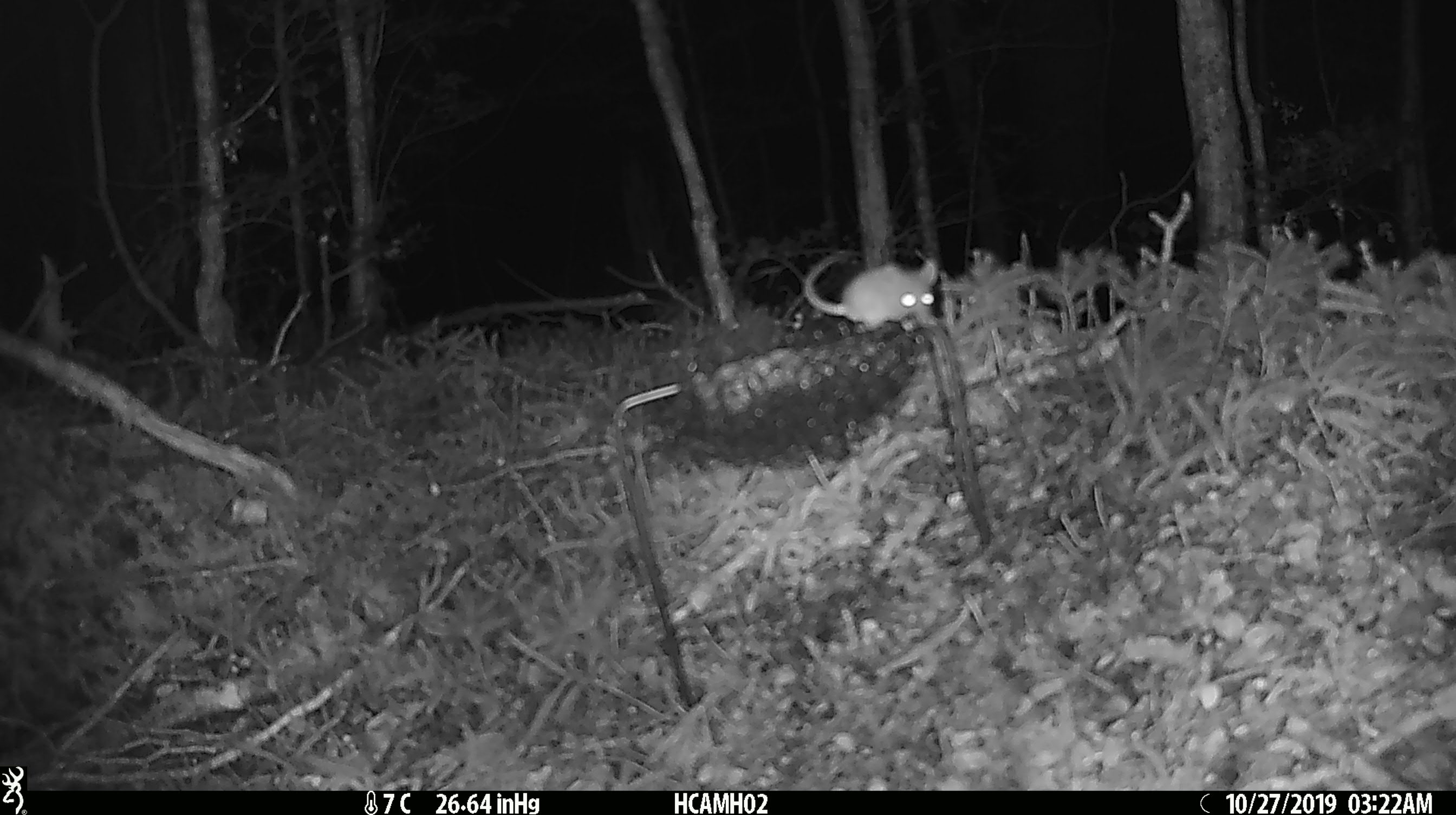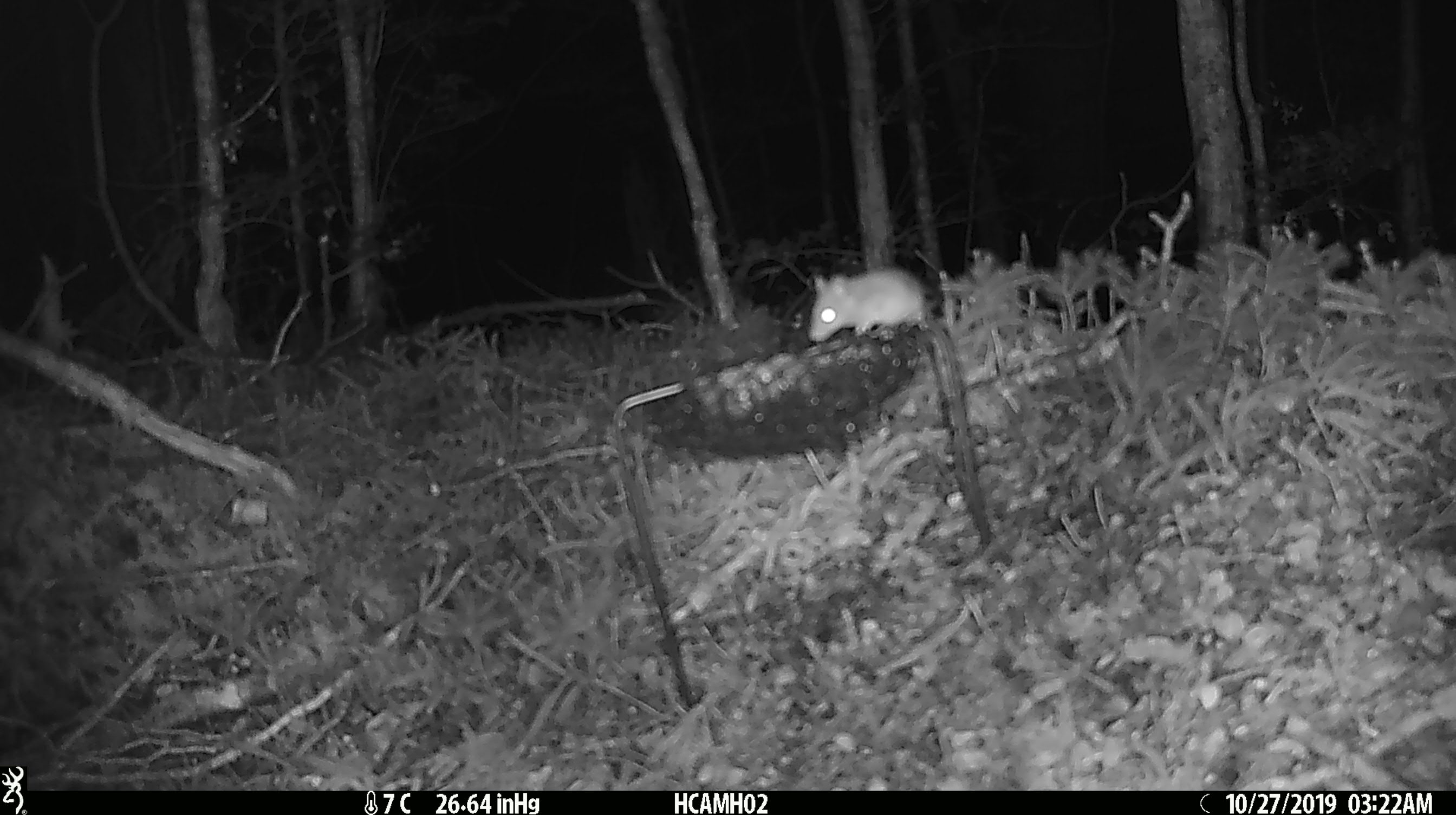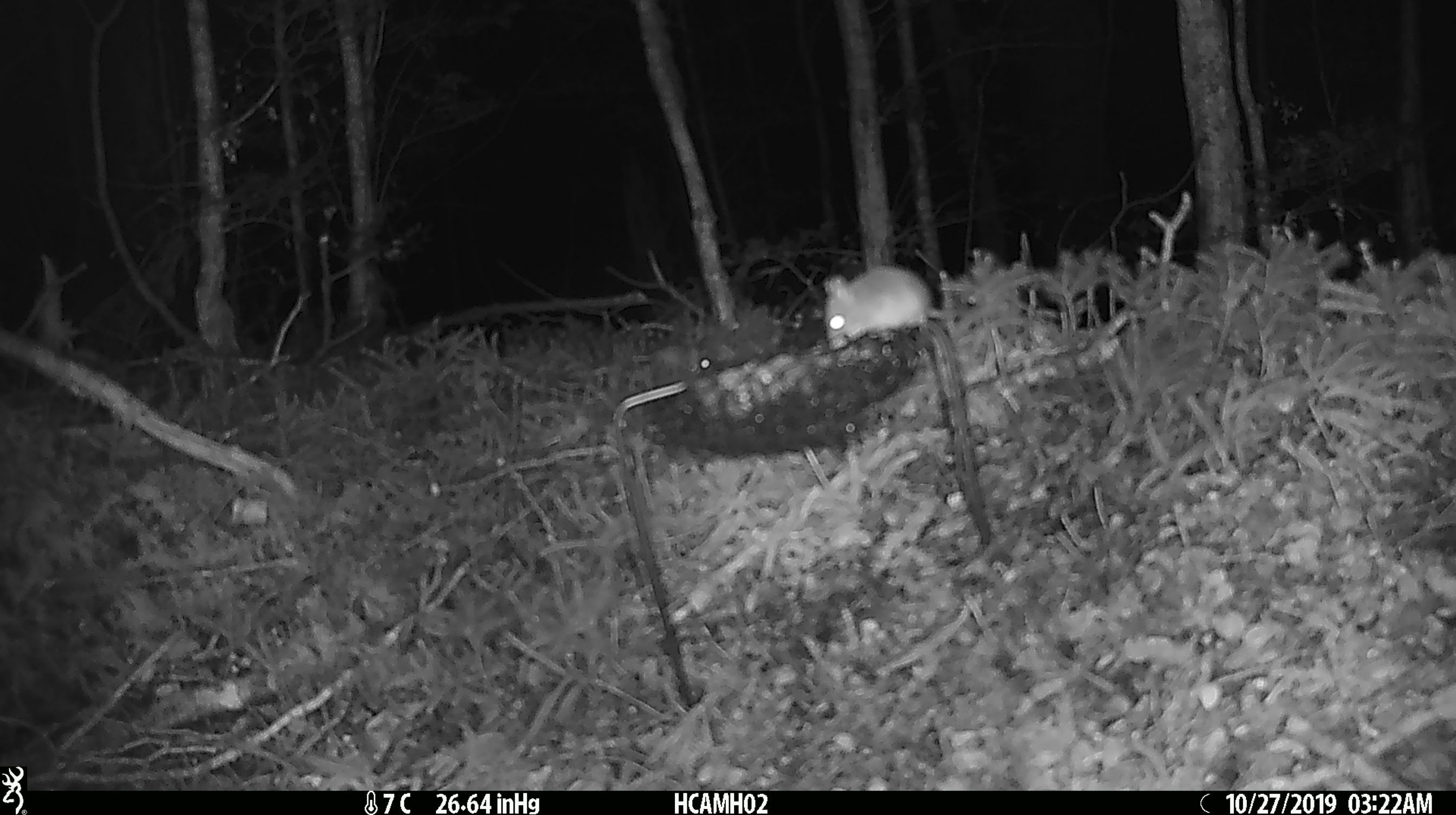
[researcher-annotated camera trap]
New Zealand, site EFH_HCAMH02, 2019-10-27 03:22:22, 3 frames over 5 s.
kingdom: Animalia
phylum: Chordata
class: Mammalia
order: Rodentia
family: Muridae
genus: Mus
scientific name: Mus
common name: mouse